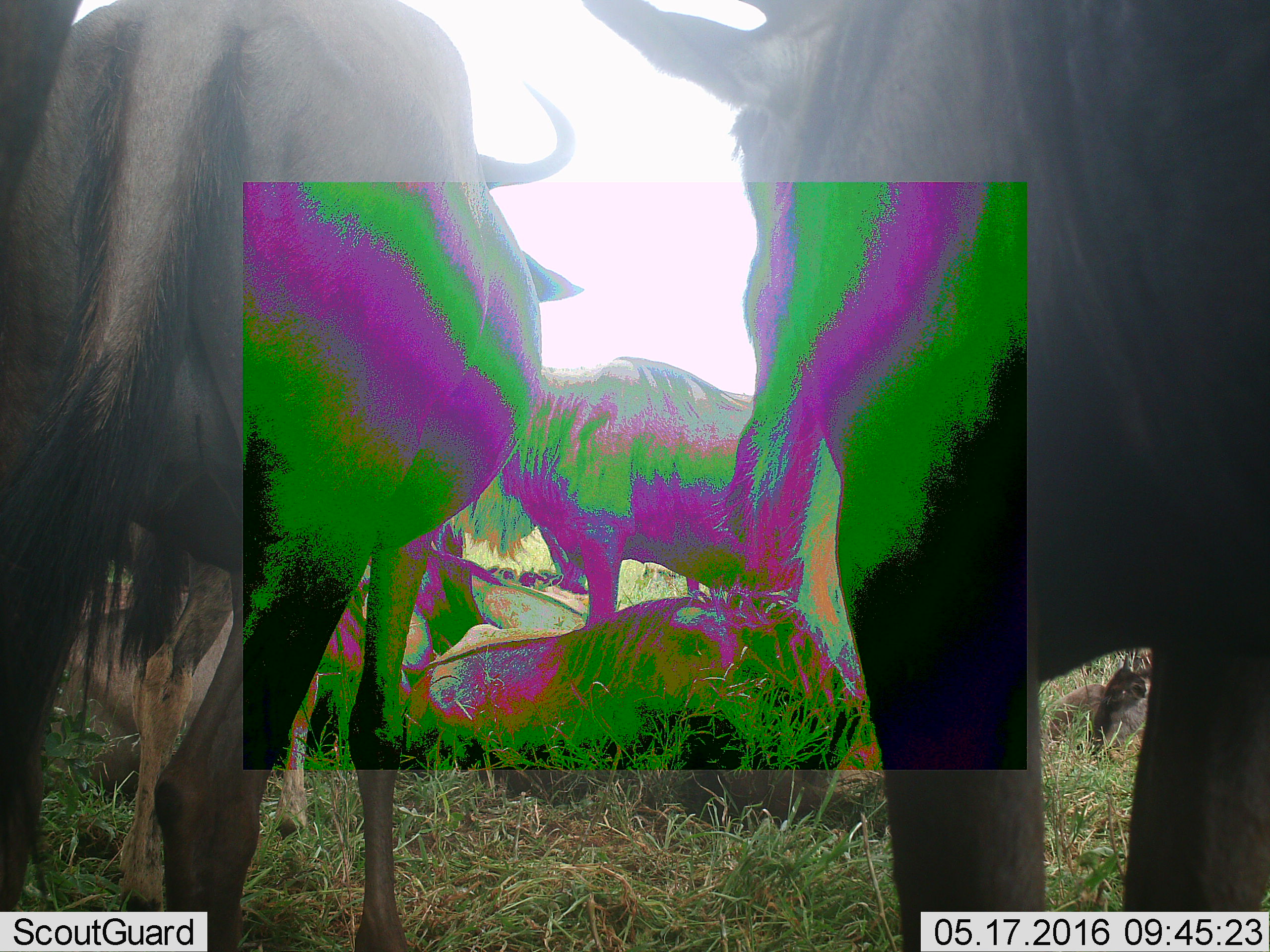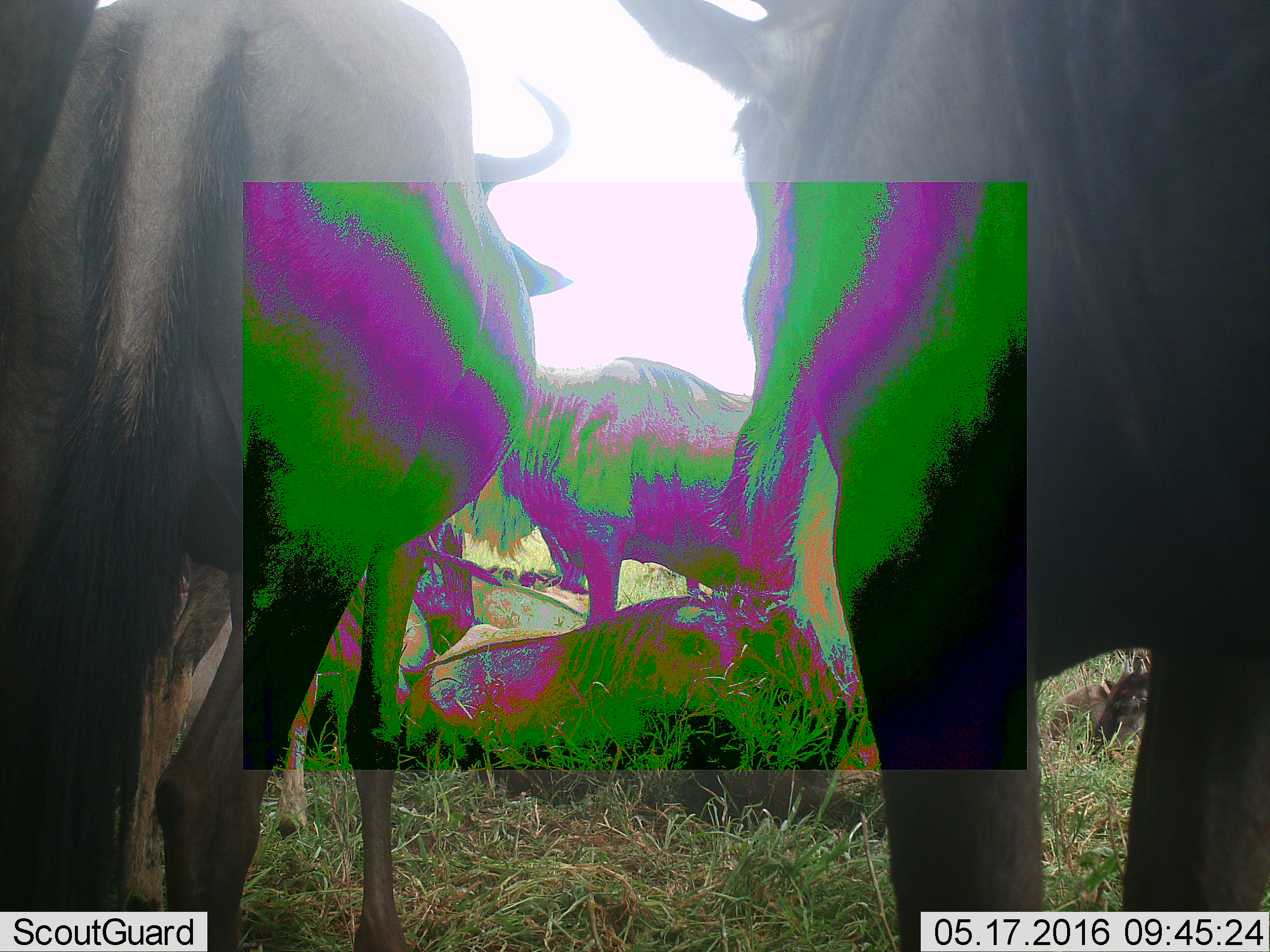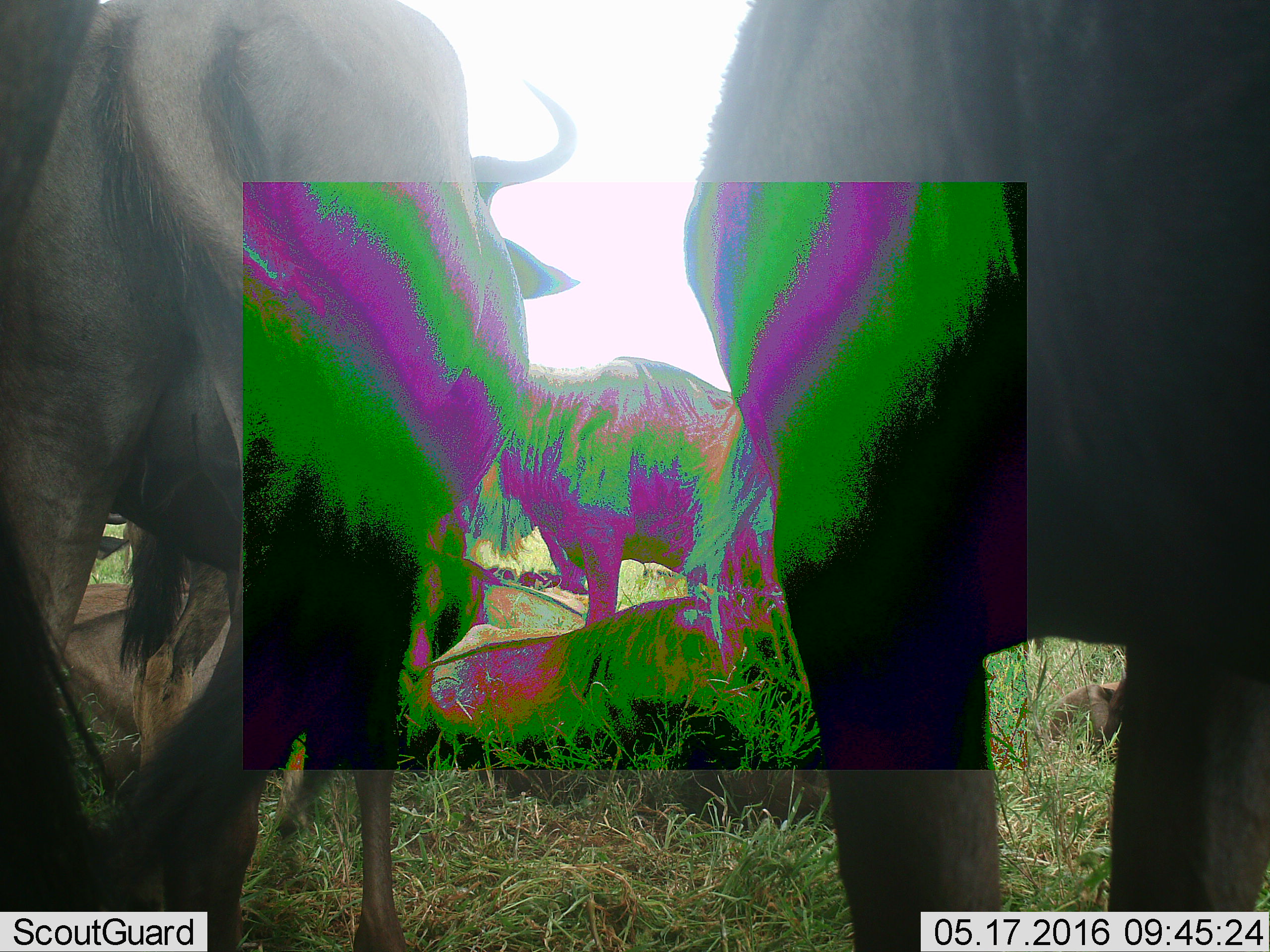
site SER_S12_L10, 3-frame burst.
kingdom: Animalia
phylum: Chordata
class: Mammalia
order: Artiodactyla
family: Bovidae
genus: Connochaetes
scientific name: Connochaetes taurinus taurinus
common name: blue wildebeest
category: wildebeestblue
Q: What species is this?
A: Wildebeestblue (blue wildebeest) (Connochaetes taurinus taurinus).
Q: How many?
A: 7.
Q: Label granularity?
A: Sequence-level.